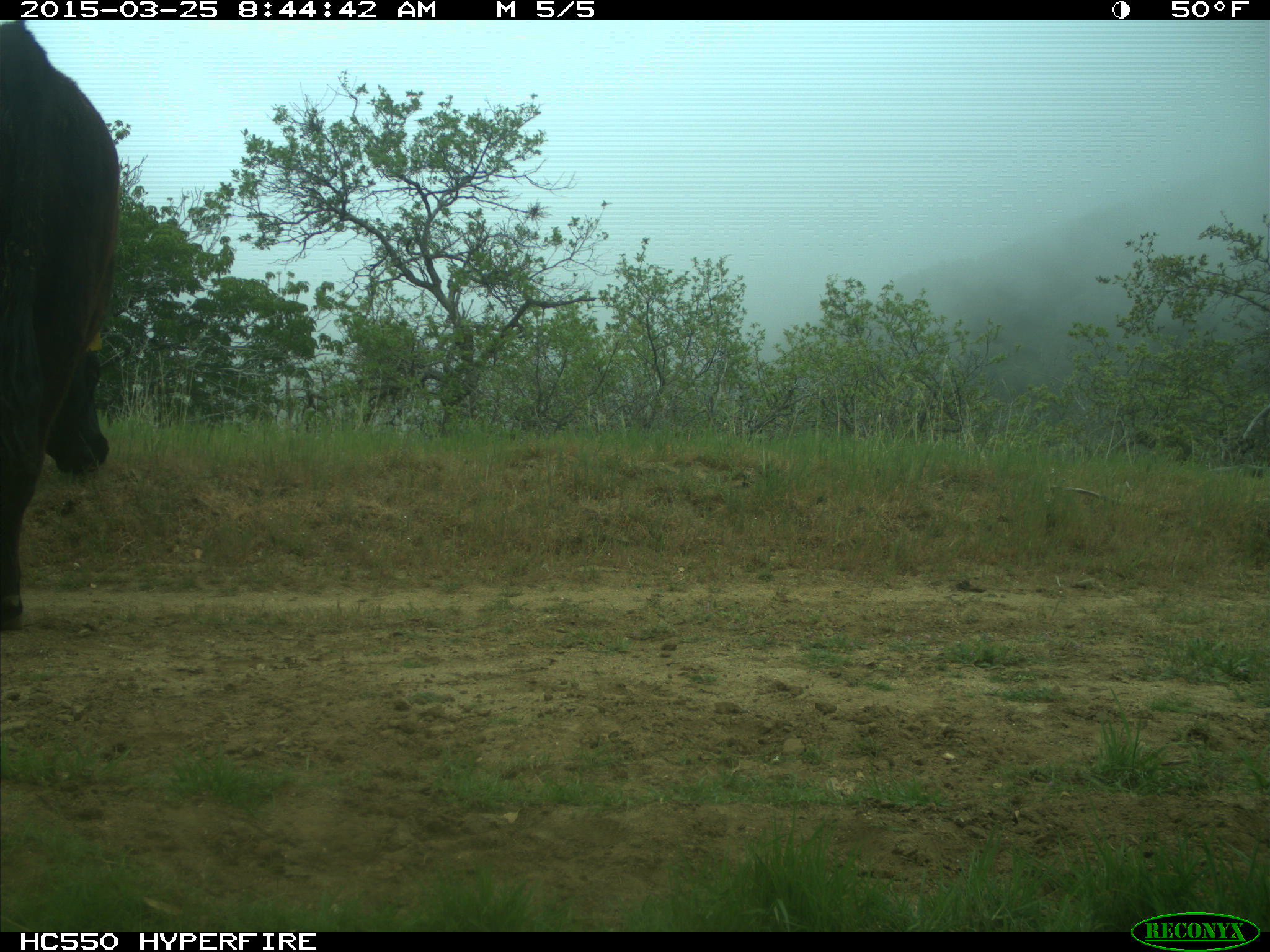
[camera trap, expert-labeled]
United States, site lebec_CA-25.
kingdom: Animalia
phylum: Chordata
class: Mammalia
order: Artiodactyla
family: Bovidae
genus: Bos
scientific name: Bos taurus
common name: domestic cow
Bos taurus (domestic cow).